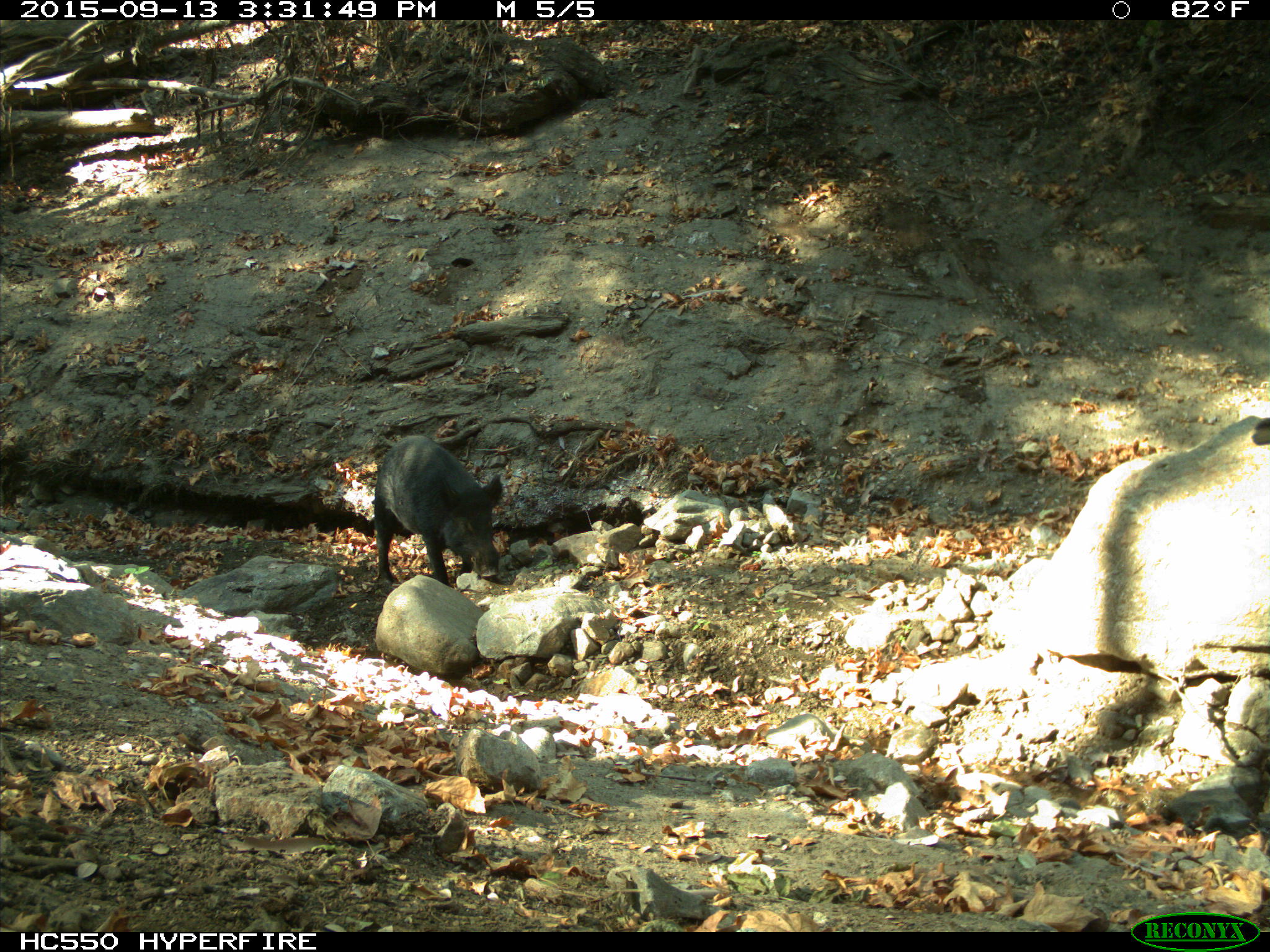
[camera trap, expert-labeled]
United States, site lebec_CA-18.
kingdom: Animalia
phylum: Chordata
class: Mammalia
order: Artiodactyla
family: Suidae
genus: Sus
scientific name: Sus scrofa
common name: wild boar